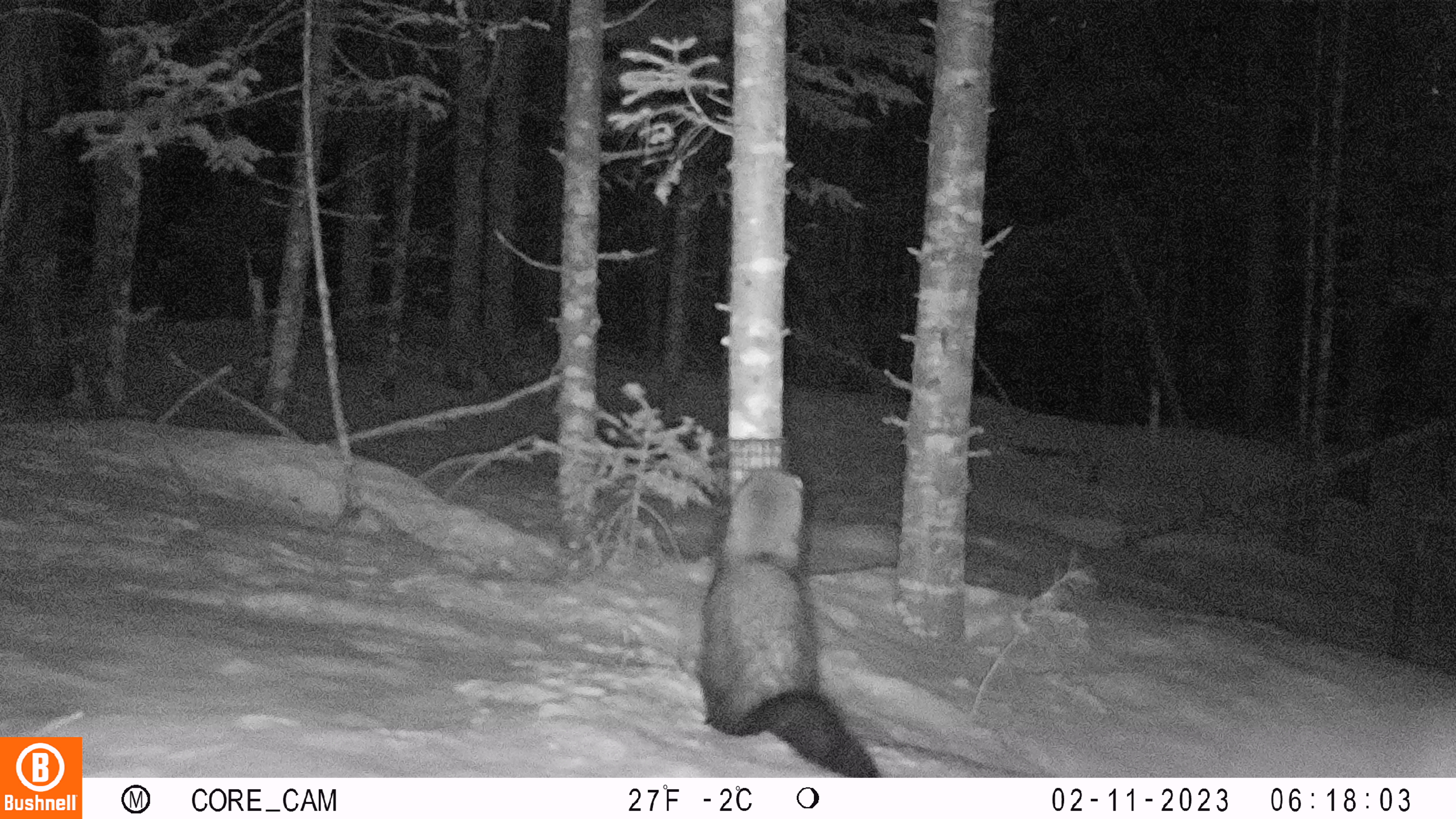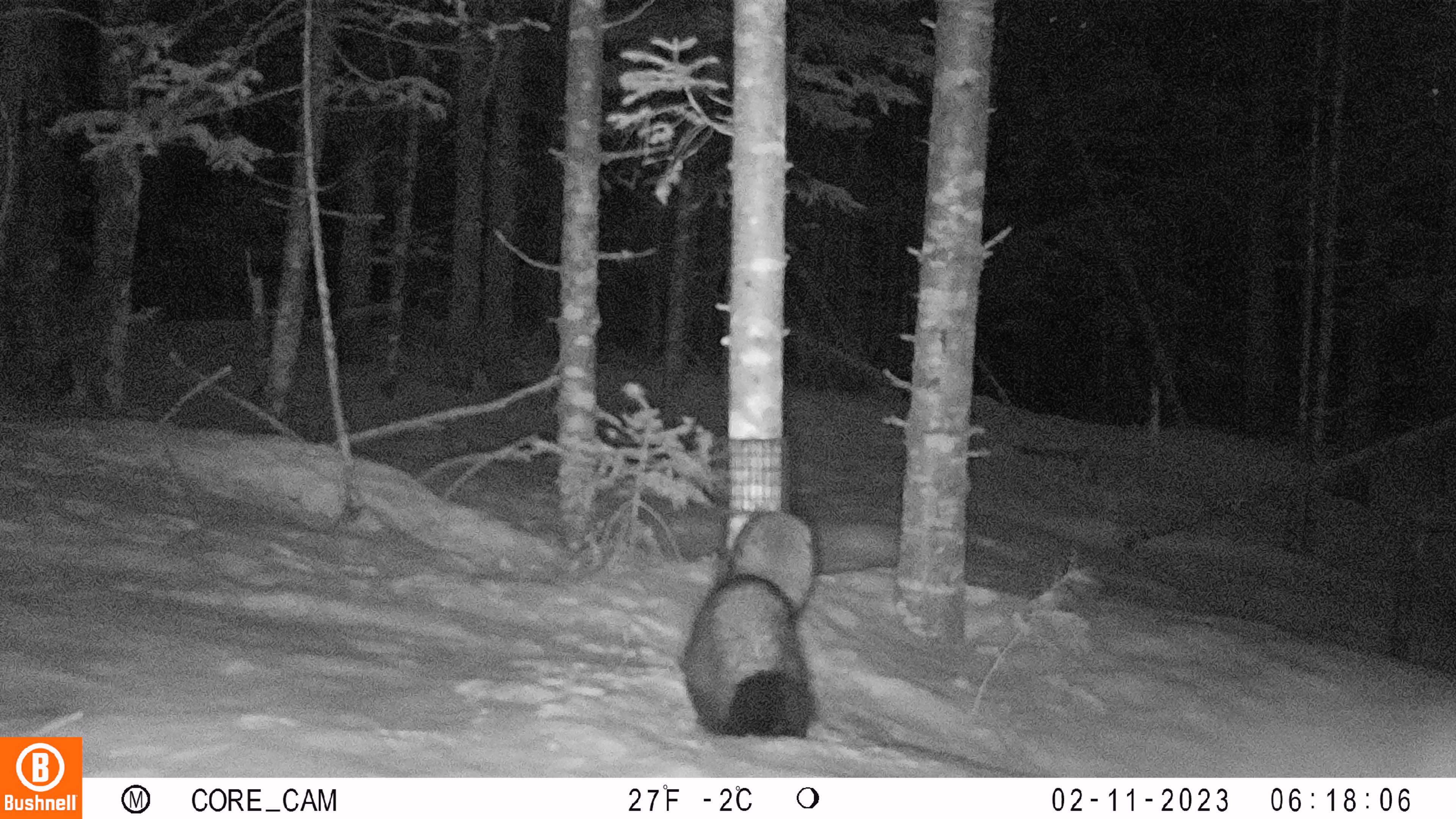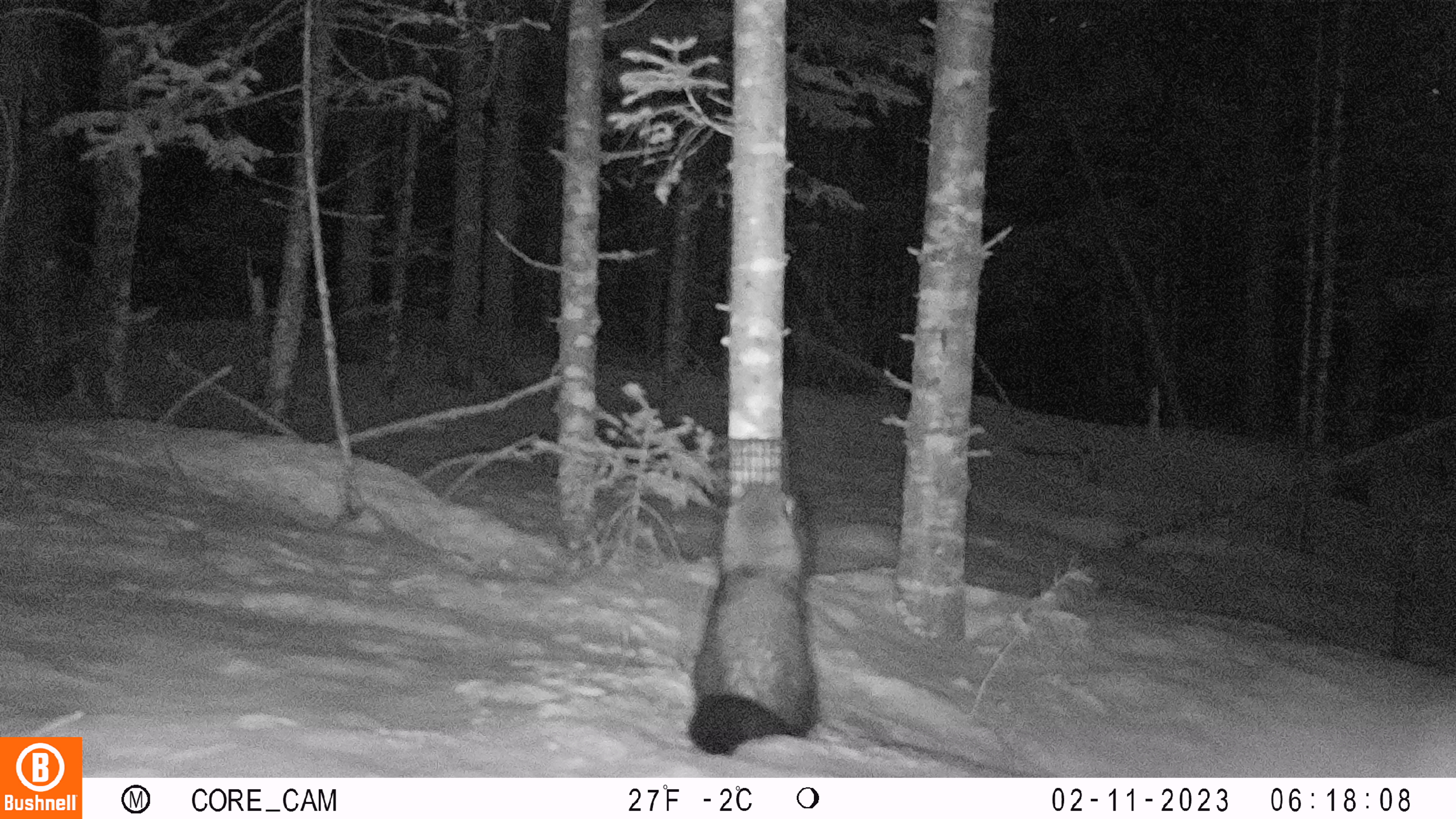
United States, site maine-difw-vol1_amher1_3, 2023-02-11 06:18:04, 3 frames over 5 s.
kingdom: Animalia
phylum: Chordata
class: Mammalia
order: Carnivora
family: Mustelidae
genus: Pekania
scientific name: Pekania pennanti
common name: fisher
Fisher (Pekania pennanti).